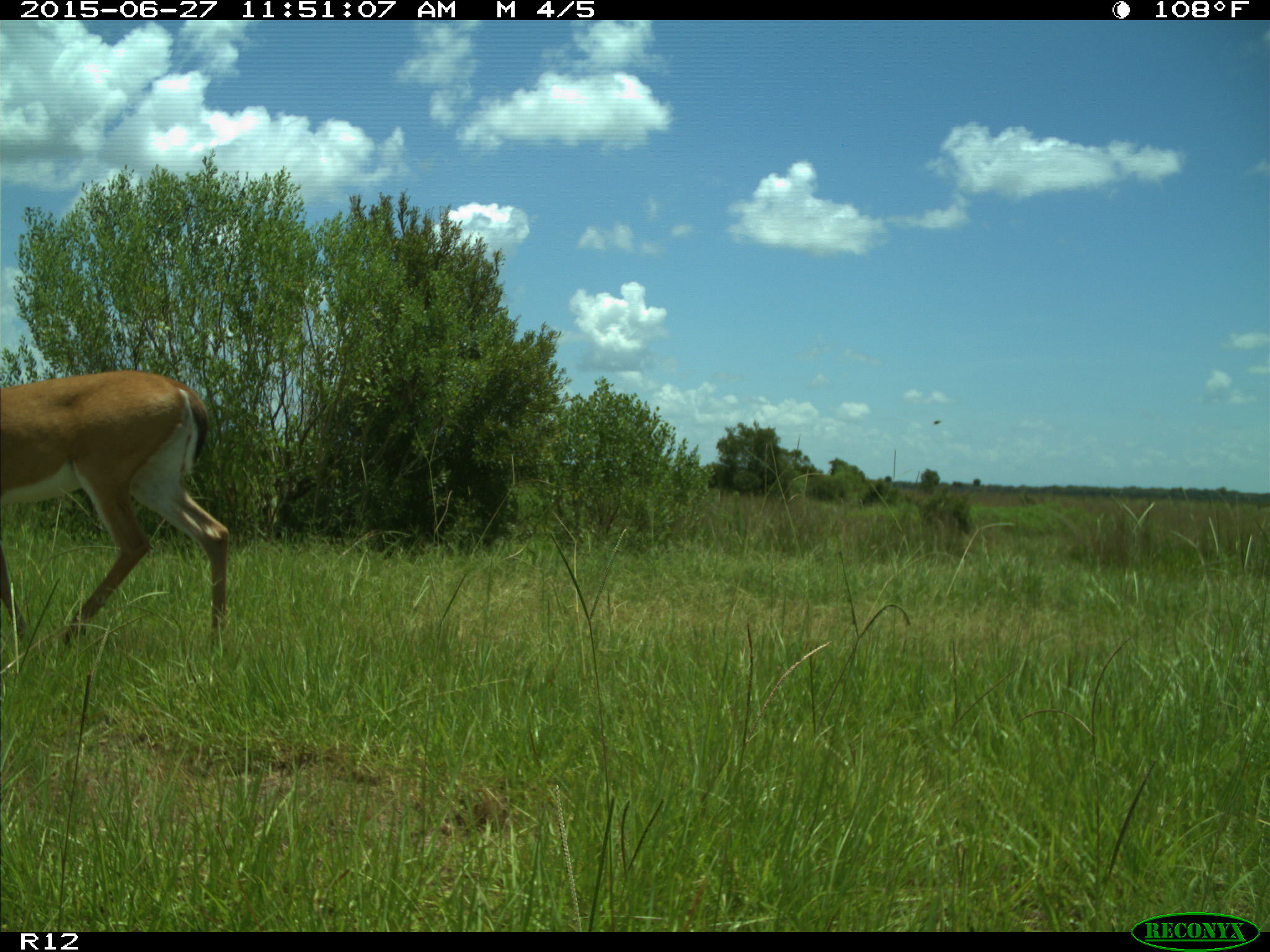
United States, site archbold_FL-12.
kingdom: Animalia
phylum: Chordata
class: Mammalia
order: Artiodactyla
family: Cervidae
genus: Odocoileus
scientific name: Odocoileus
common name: deer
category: unidentified deer